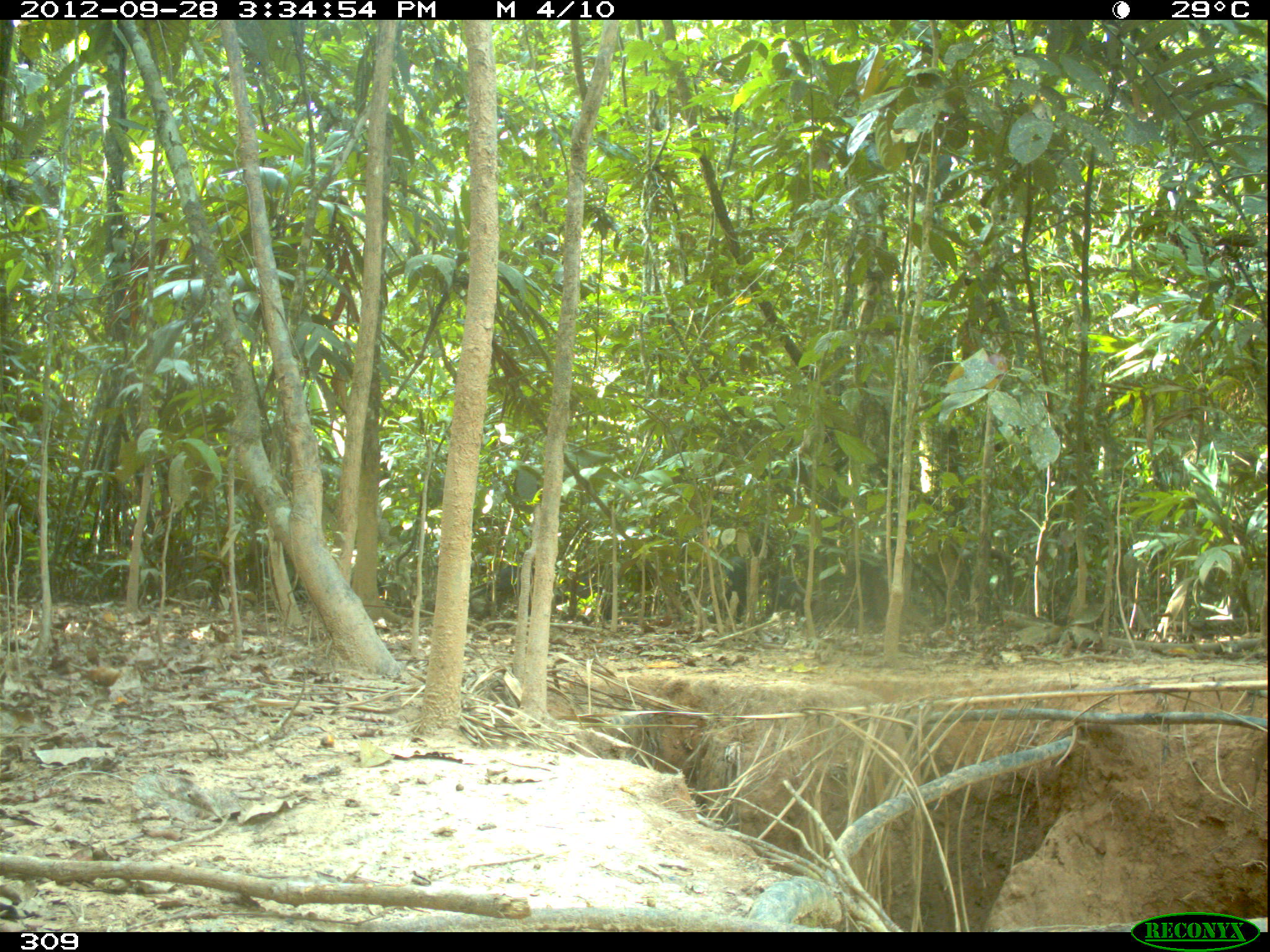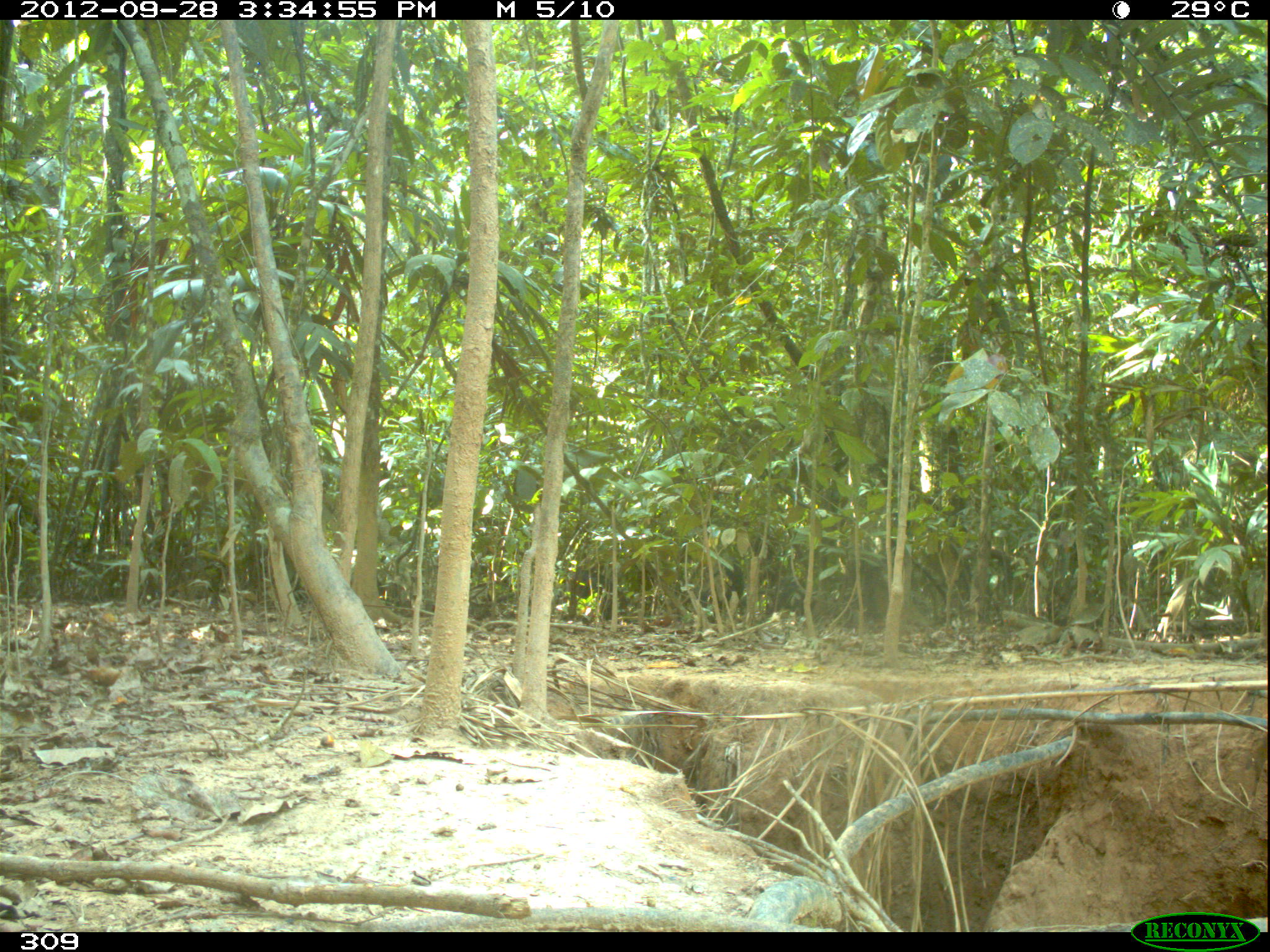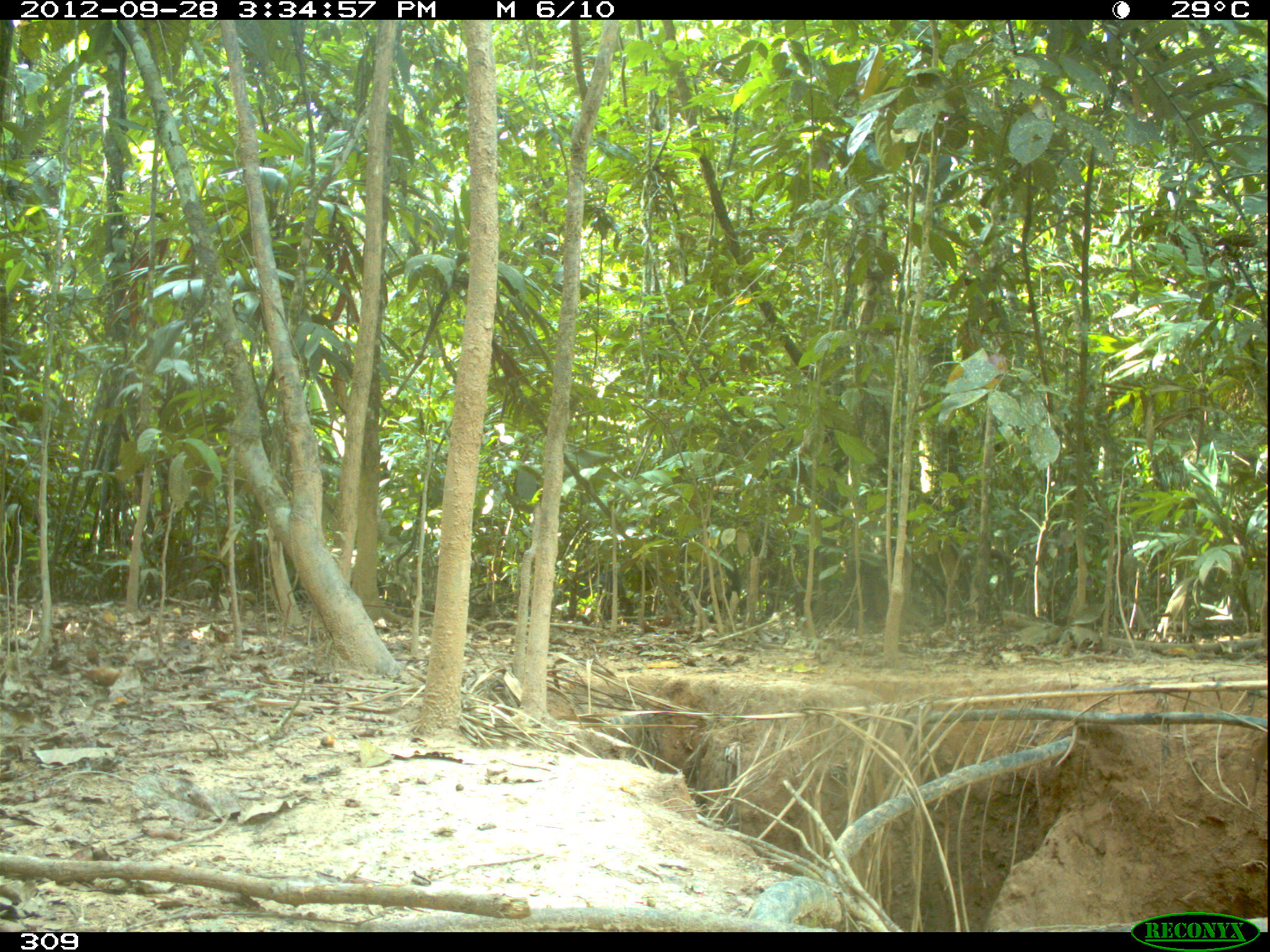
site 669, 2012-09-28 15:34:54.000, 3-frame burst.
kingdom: Animalia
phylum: Chordata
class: Mammalia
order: Artiodactyla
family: Tayassuidae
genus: Tayassu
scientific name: Tayassu pecari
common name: white-lipped peccary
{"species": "Tayassu pecari (white-lipped peccary)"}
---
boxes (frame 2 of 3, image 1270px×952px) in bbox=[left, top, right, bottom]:
tayassu pecari: bbox=[563, 570, 626, 624]; bbox=[701, 556, 745, 608]; bbox=[765, 574, 804, 615]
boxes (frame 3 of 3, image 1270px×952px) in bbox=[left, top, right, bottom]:
tayassu pecari: bbox=[578, 570, 633, 617]; bbox=[689, 567, 741, 613]